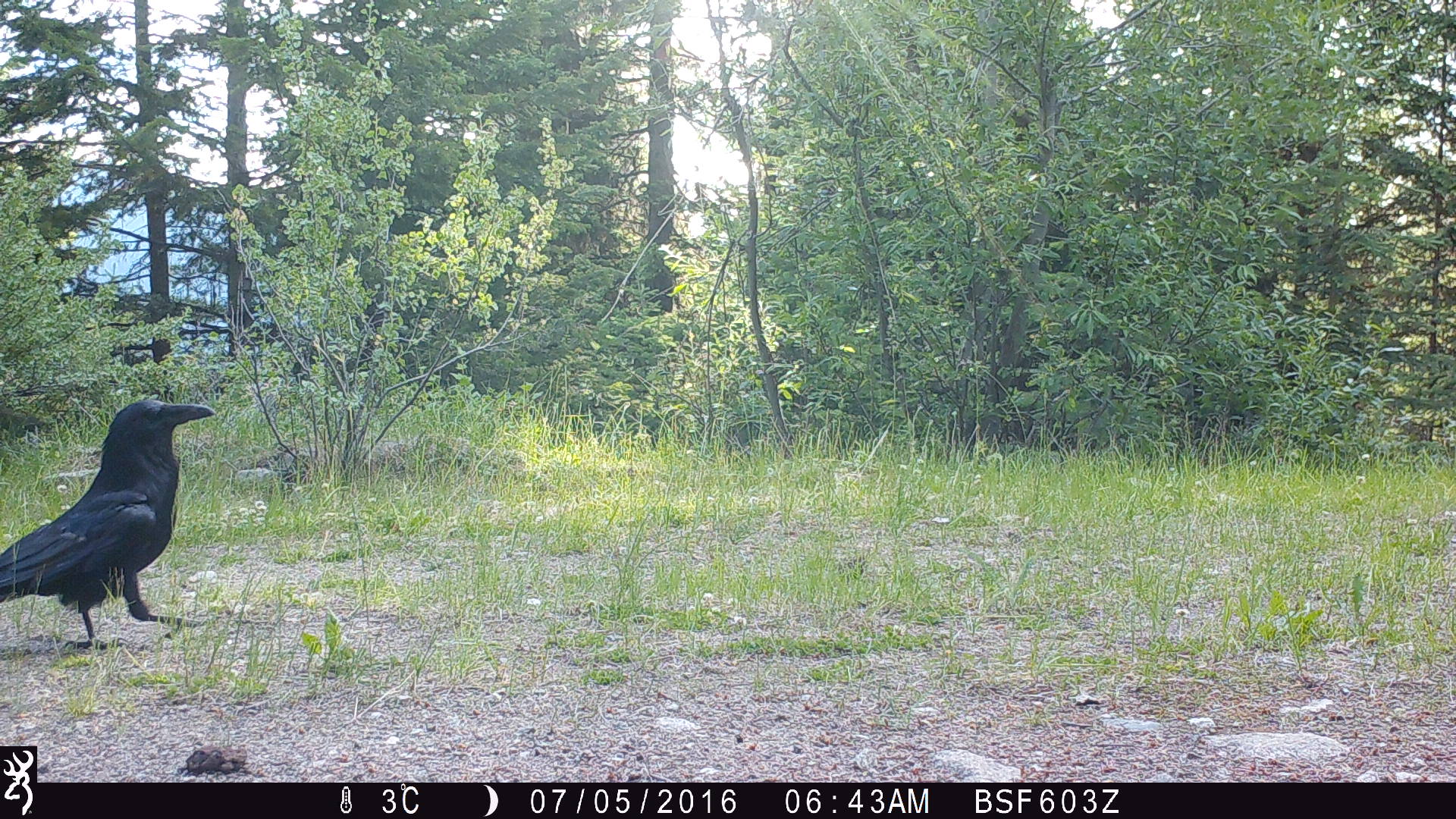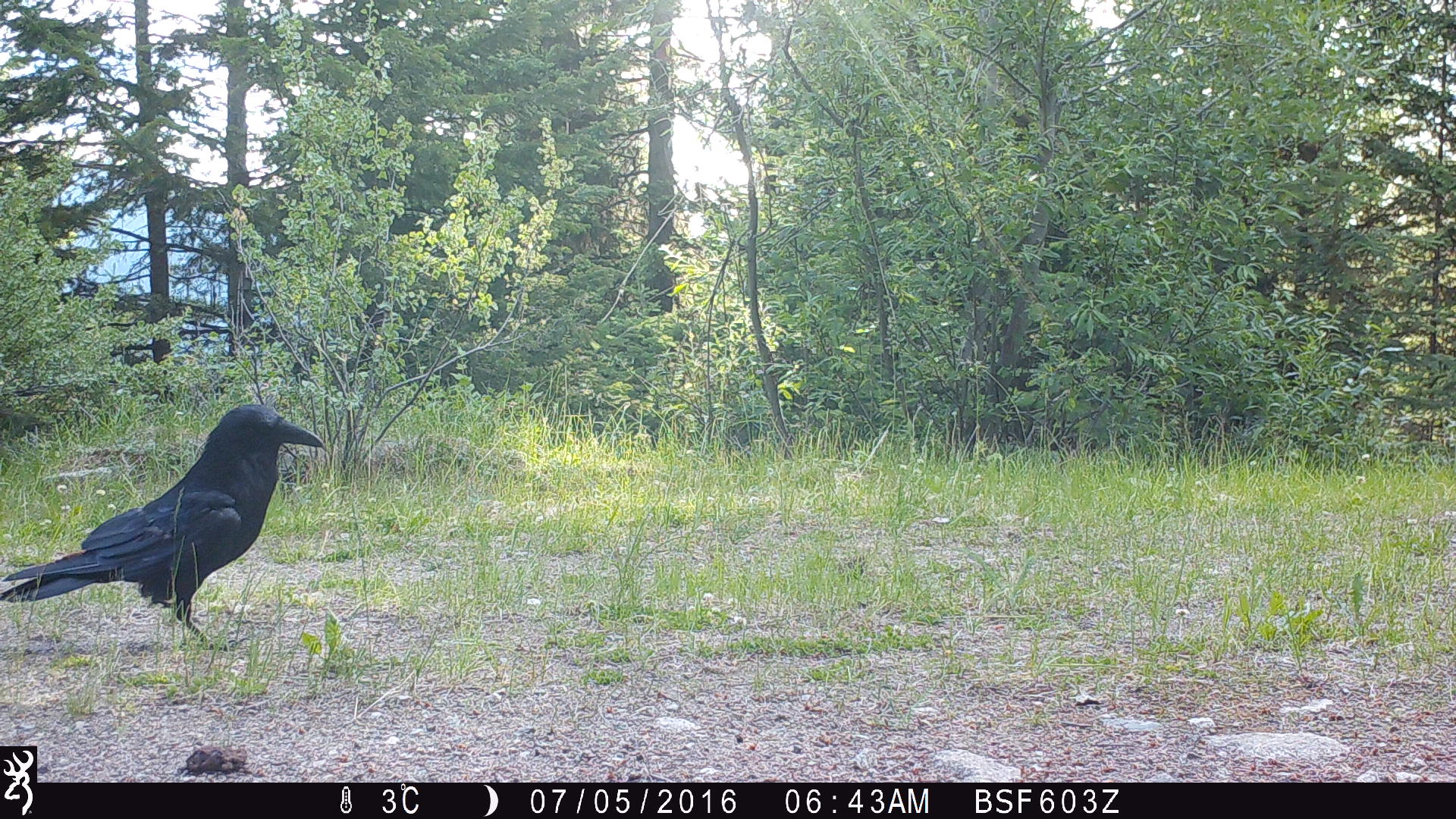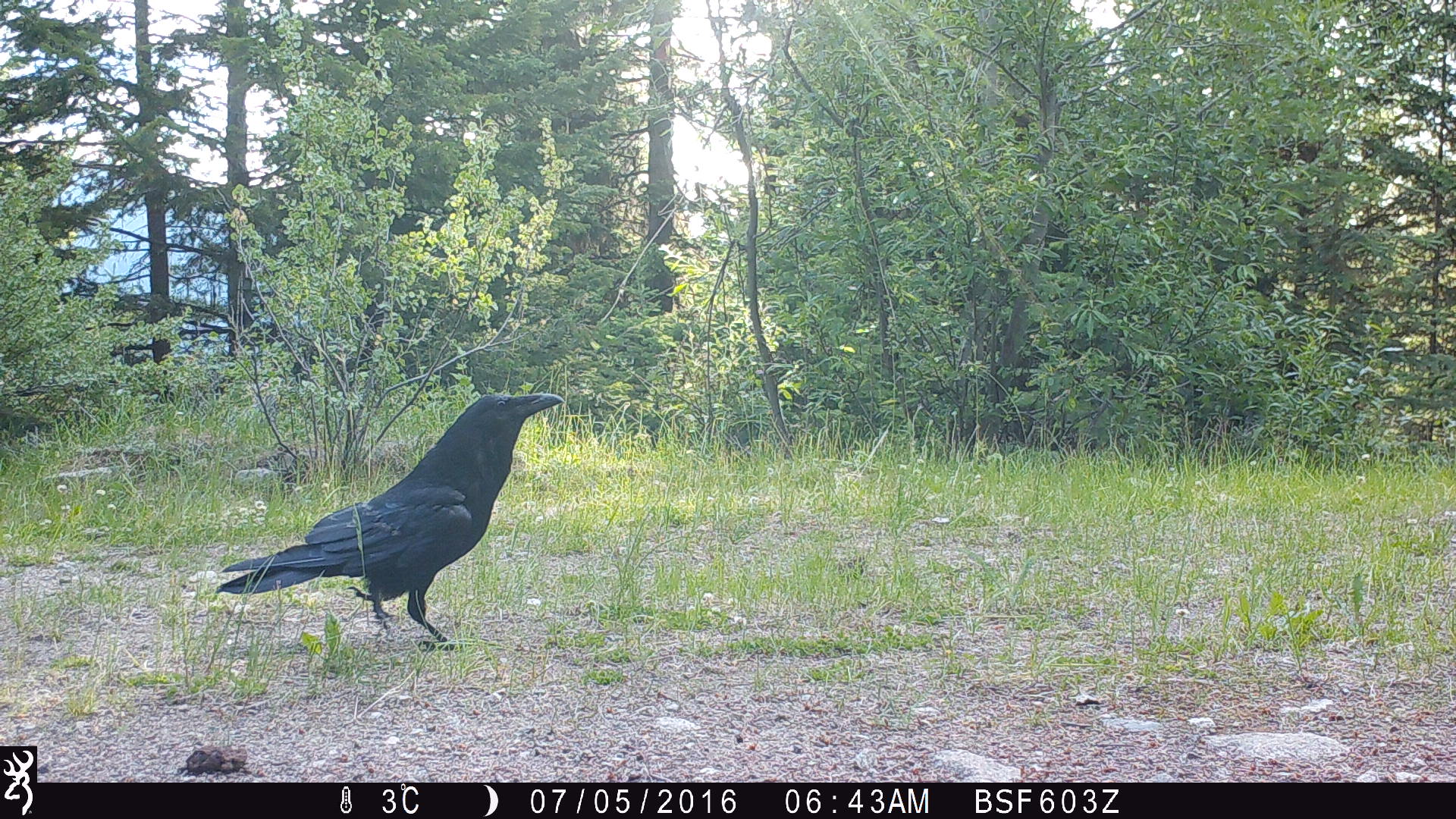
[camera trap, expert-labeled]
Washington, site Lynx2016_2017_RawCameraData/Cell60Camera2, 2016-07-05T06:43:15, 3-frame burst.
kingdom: Animalia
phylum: Chordata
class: Aves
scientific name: Aves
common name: birds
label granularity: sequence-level